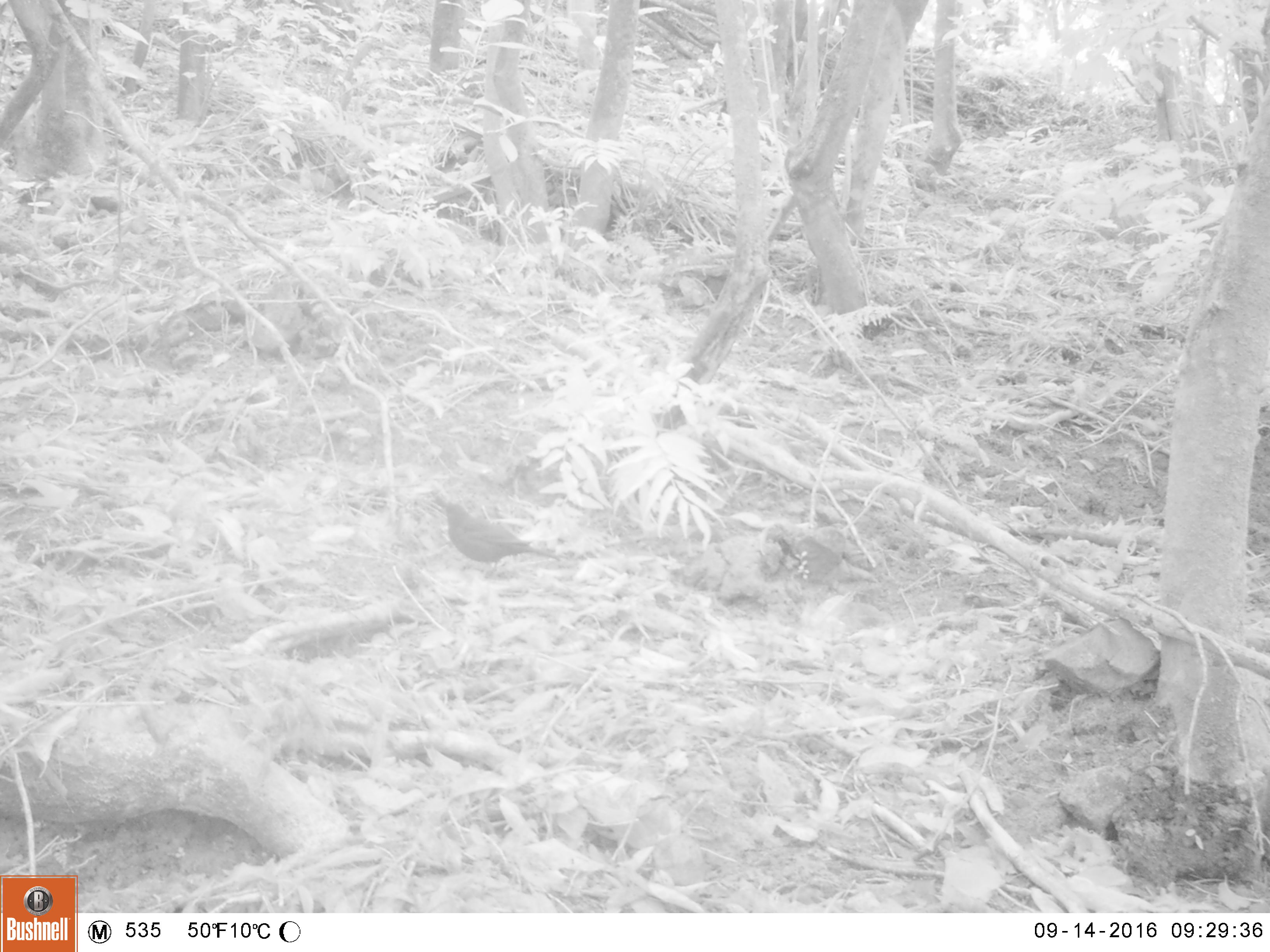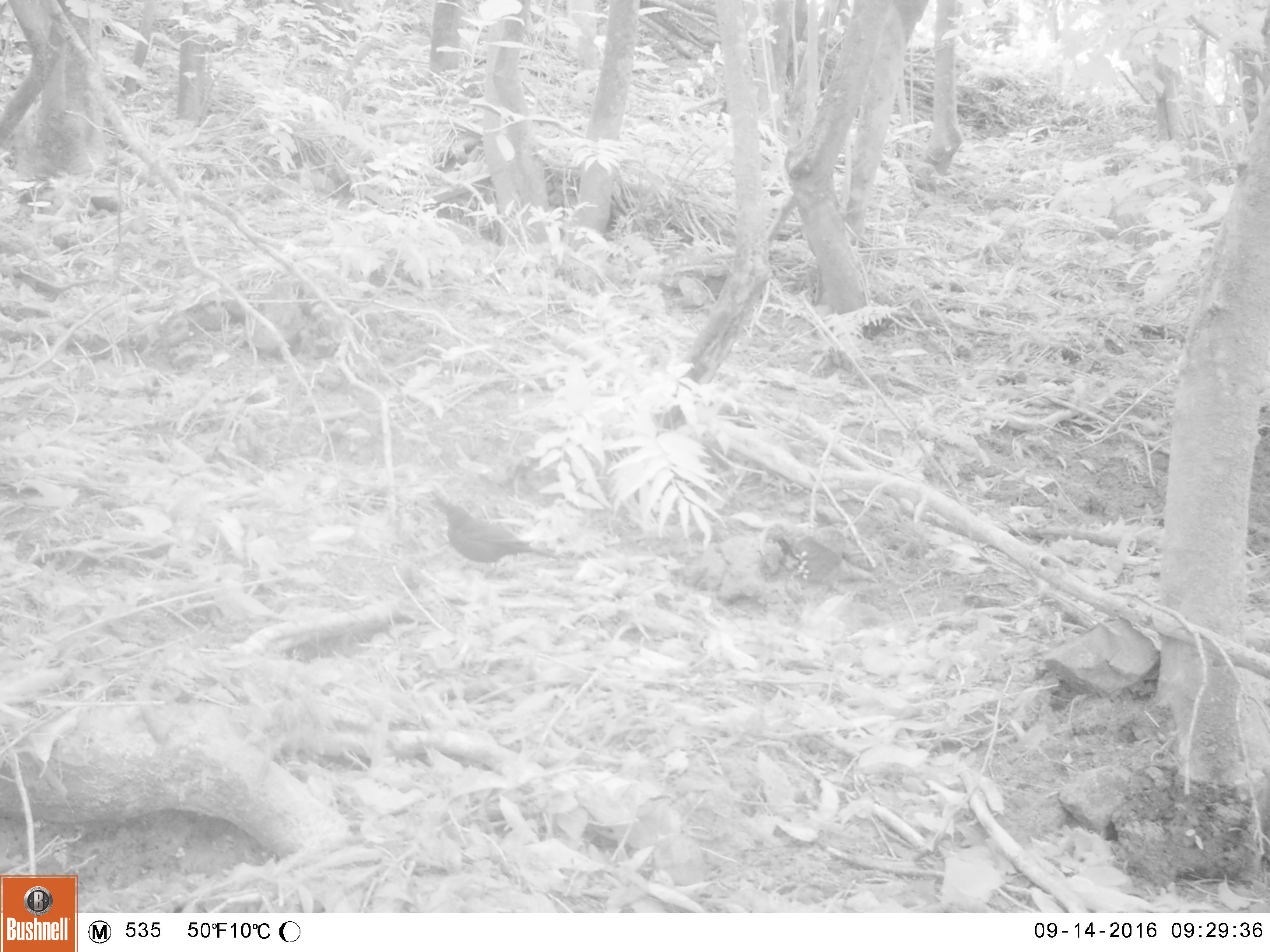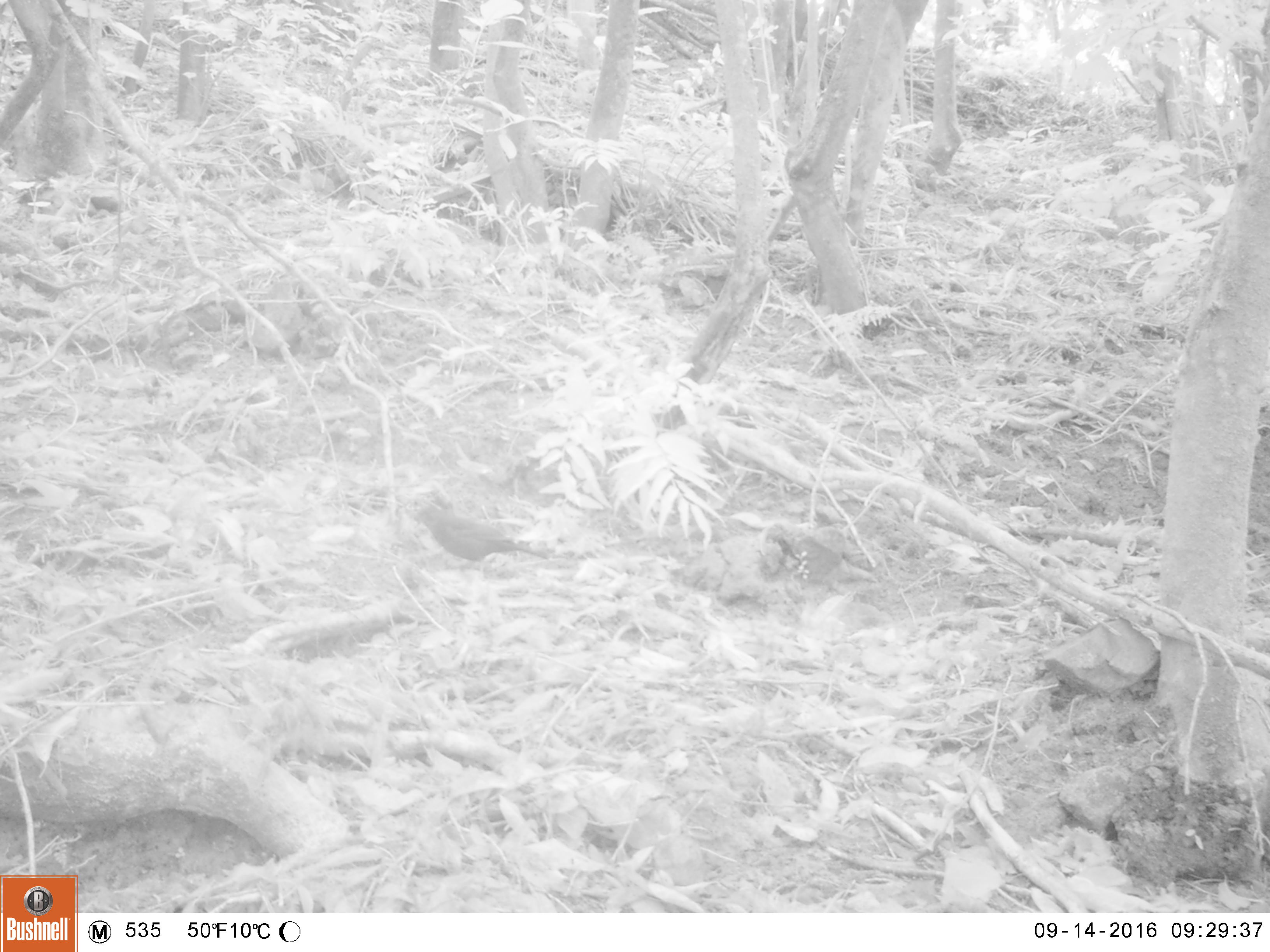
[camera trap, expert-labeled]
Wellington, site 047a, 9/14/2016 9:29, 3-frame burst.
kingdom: Animalia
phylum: Chordata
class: Aves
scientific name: Aves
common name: bird